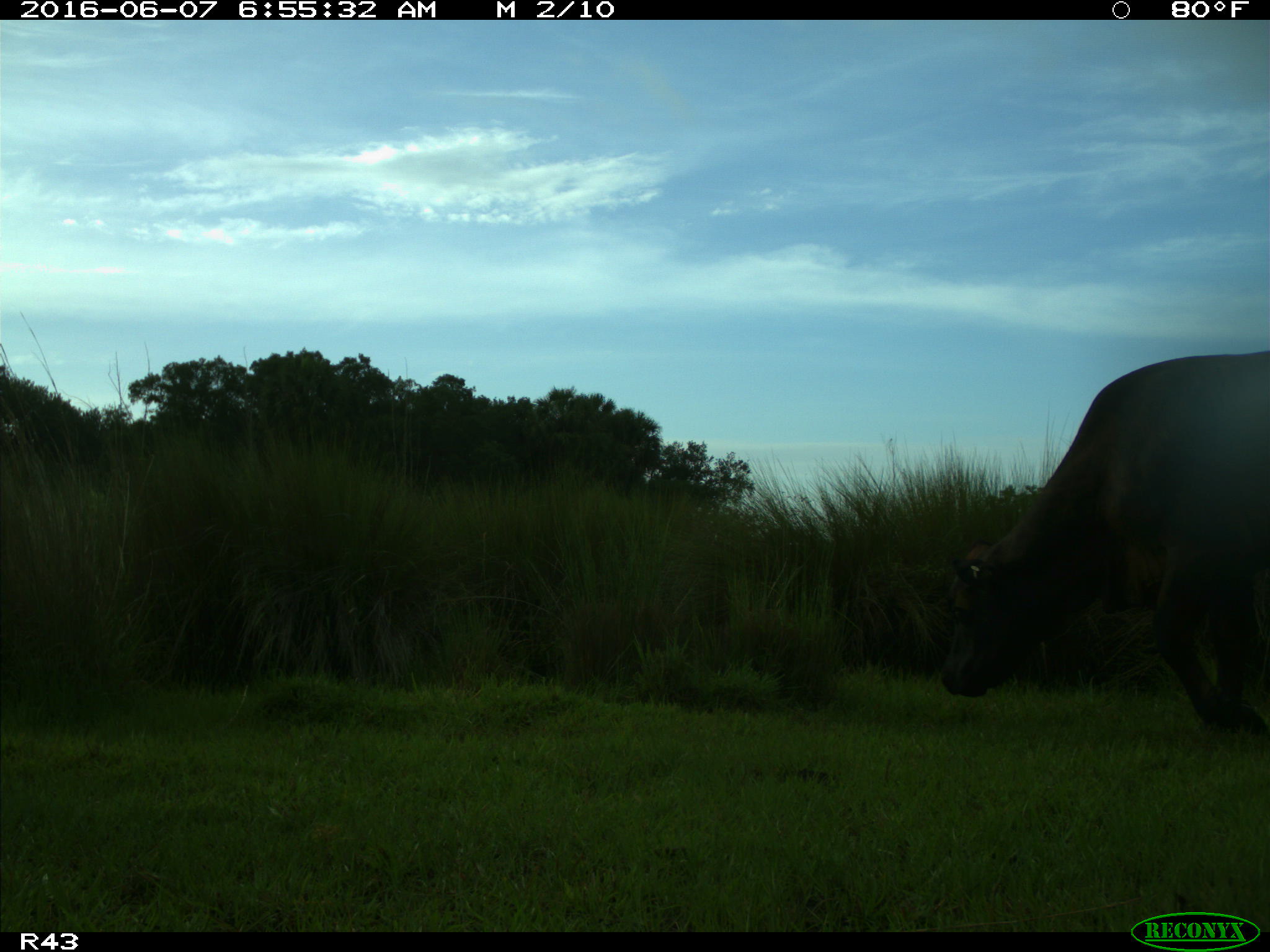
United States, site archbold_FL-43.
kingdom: Animalia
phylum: Chordata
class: Mammalia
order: Artiodactyla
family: Bovidae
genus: Bos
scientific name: Bos taurus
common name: domestic cow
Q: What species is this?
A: Bos taurus (domestic cow).